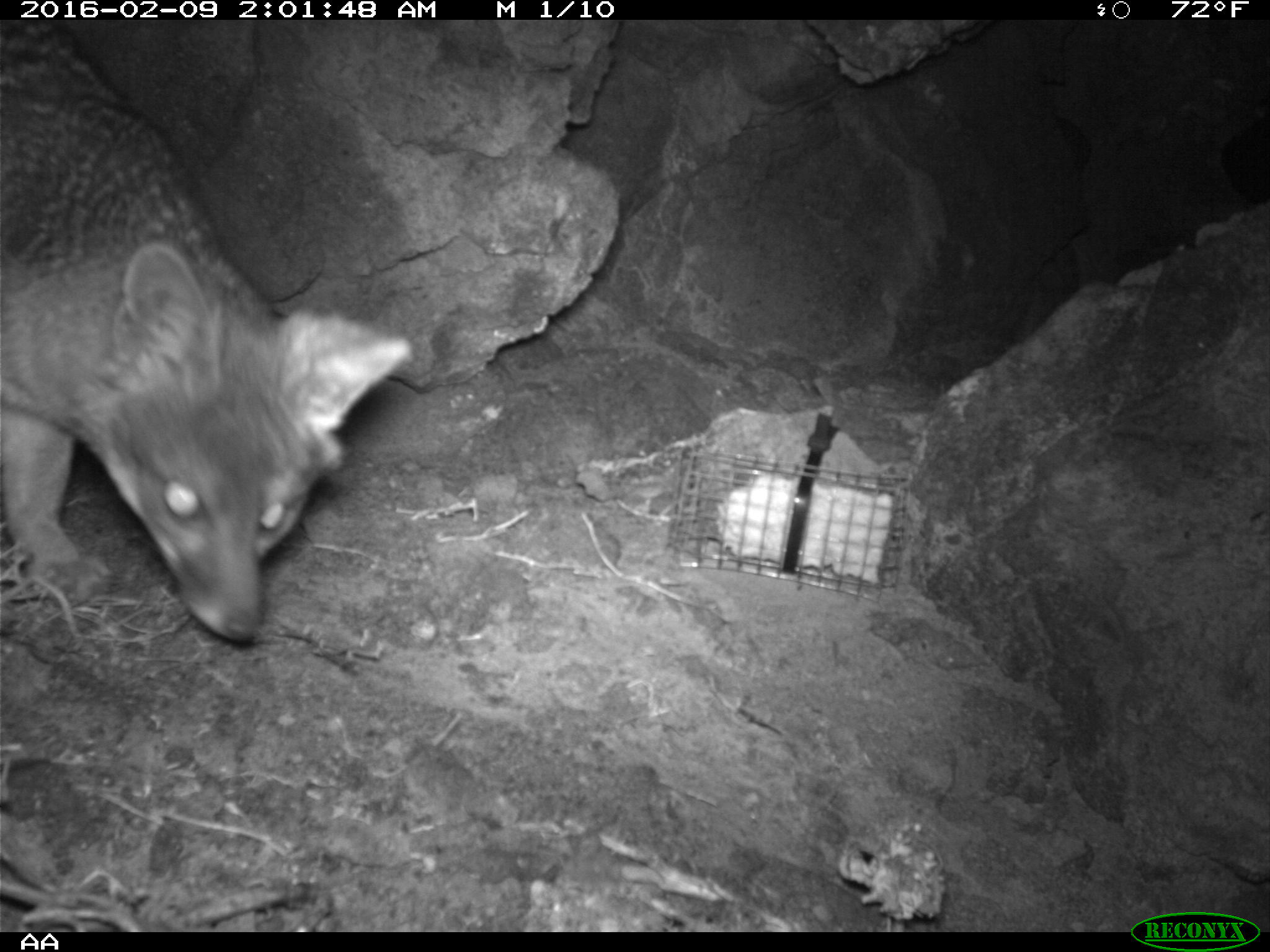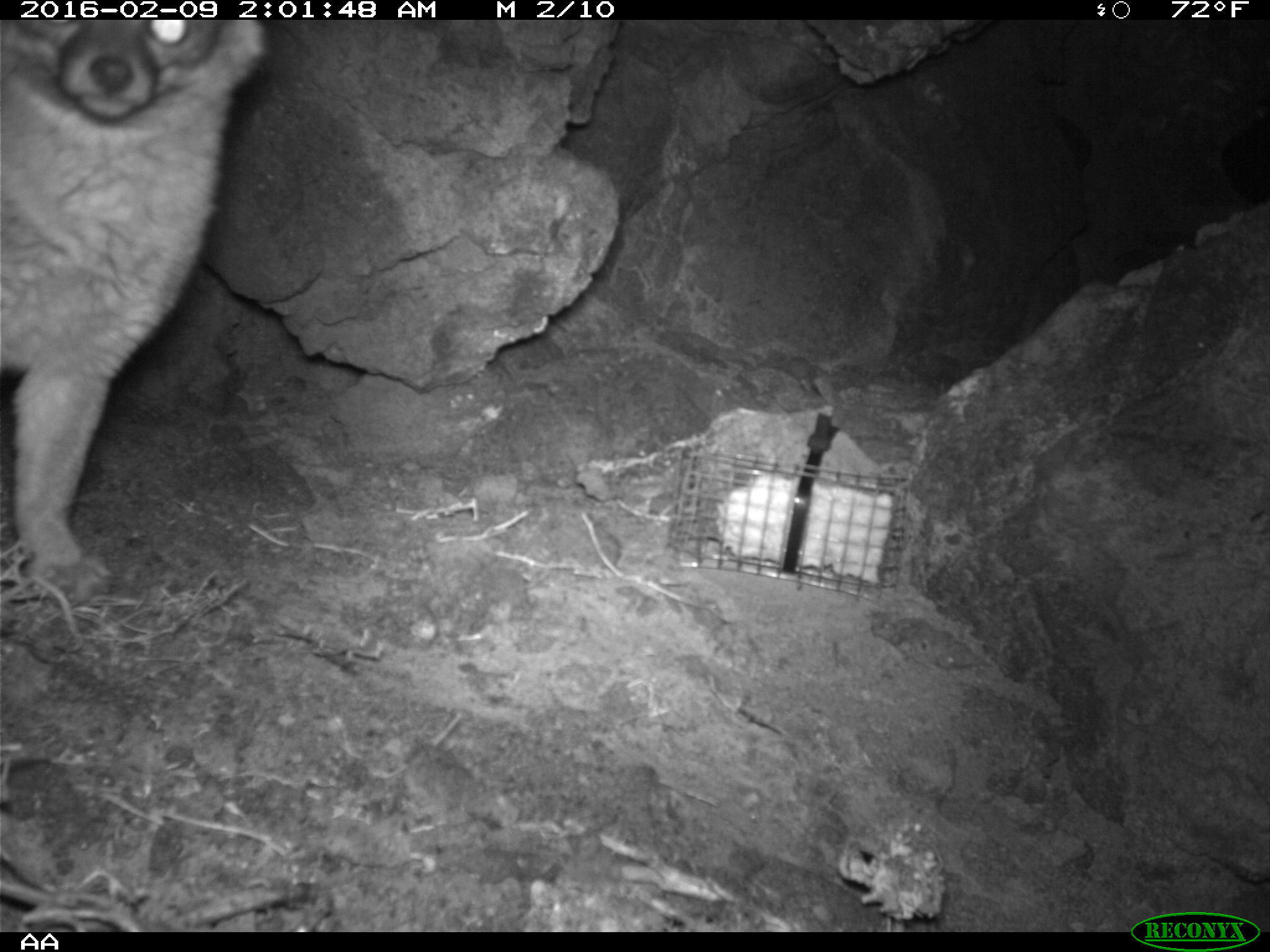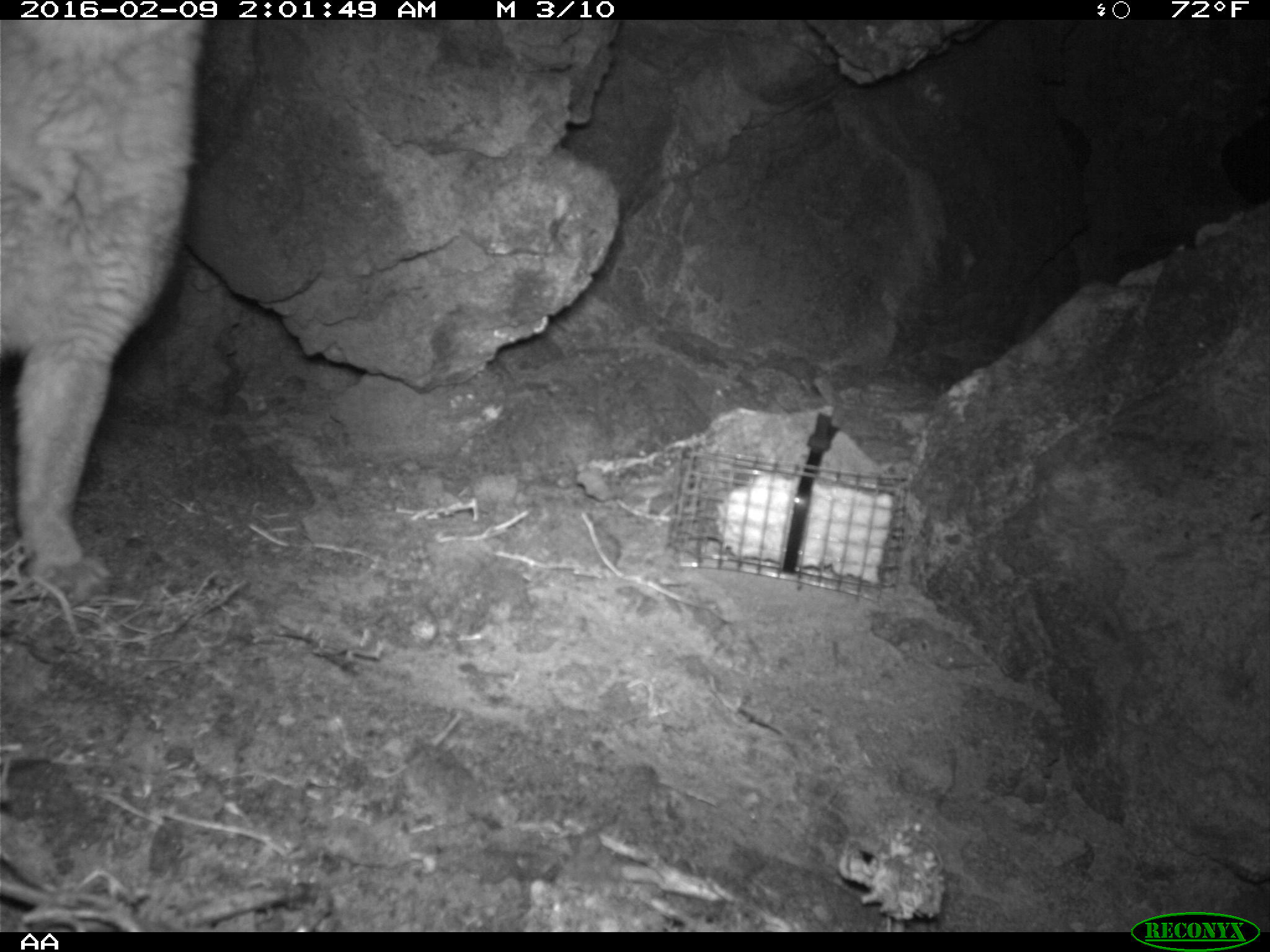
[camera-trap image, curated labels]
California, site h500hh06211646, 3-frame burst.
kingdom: Animalia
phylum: Chordata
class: Mammalia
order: Carnivora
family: Canidae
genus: Urocyon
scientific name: Urocyon littoralis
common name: island fox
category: fox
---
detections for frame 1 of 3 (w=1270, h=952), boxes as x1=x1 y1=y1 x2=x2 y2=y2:
fox: x1=0 y1=19 x2=411 y2=640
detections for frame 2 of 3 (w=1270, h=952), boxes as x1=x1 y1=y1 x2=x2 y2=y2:
fox: x1=0 y1=20 x2=266 y2=605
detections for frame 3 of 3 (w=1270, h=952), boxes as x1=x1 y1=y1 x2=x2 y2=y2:
fox: x1=0 y1=19 x2=206 y2=602